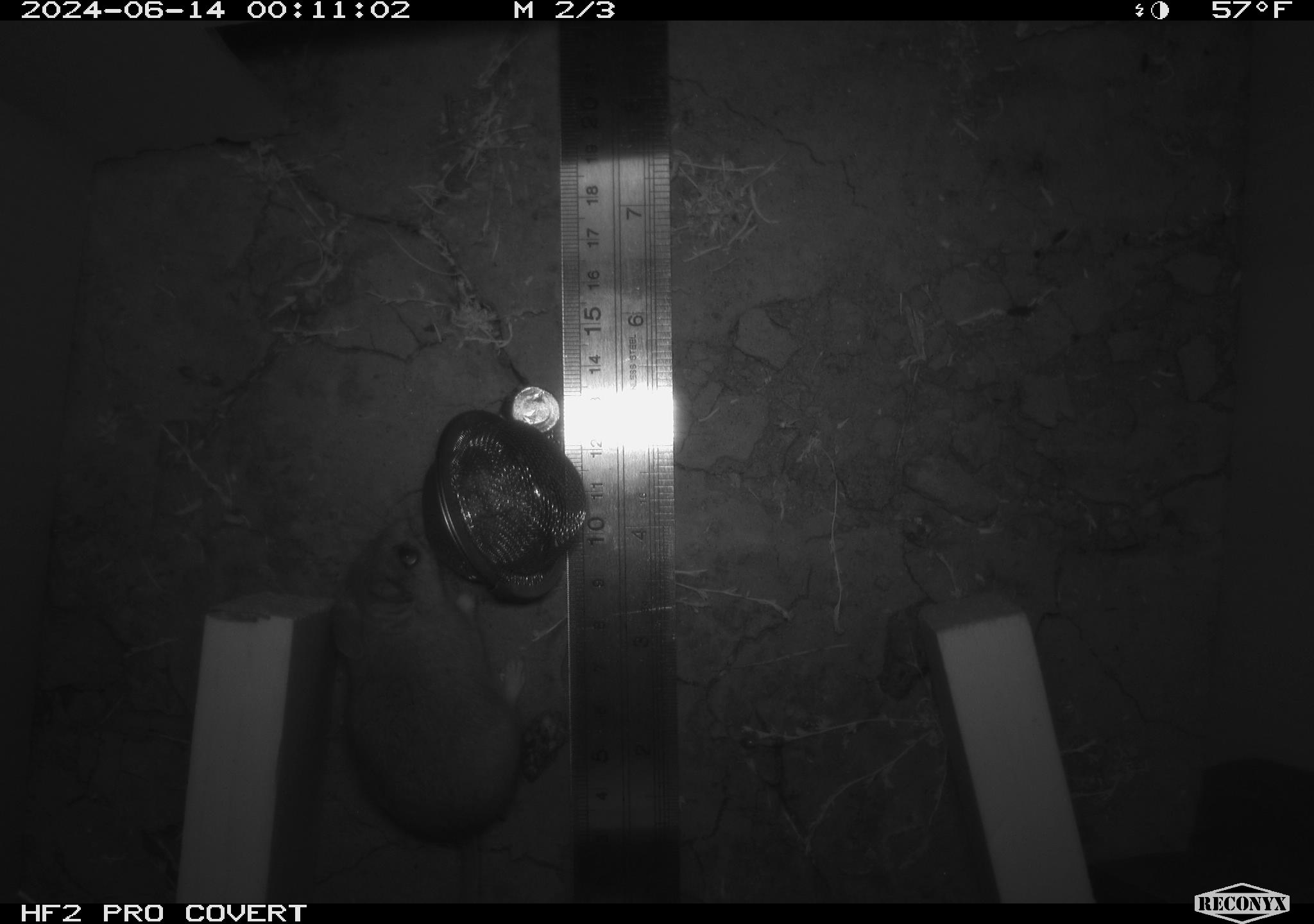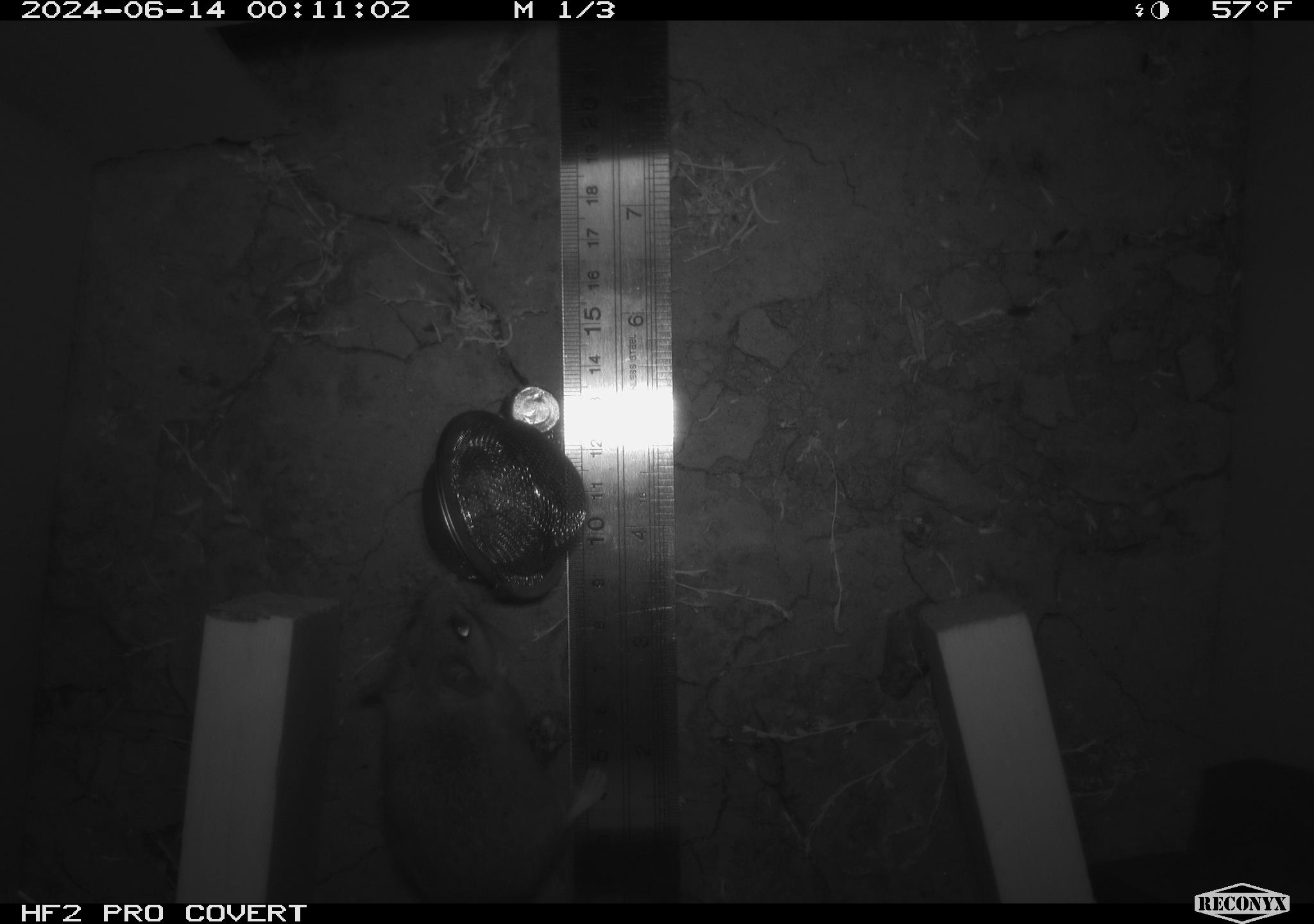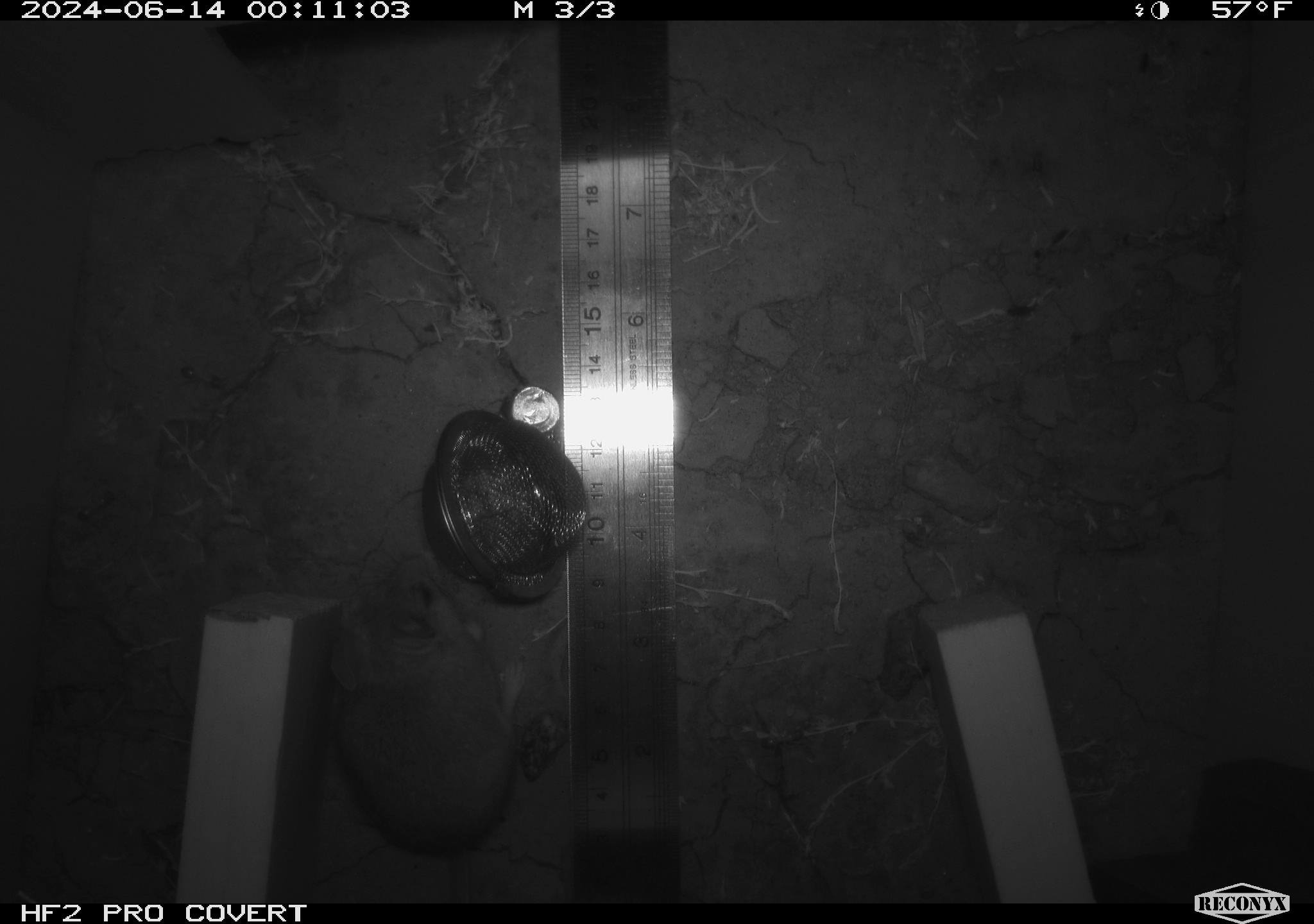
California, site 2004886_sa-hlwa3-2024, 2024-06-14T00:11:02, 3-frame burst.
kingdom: Animalia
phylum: Chordata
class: Mammalia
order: Rodentia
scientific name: Rodentia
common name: mouse species